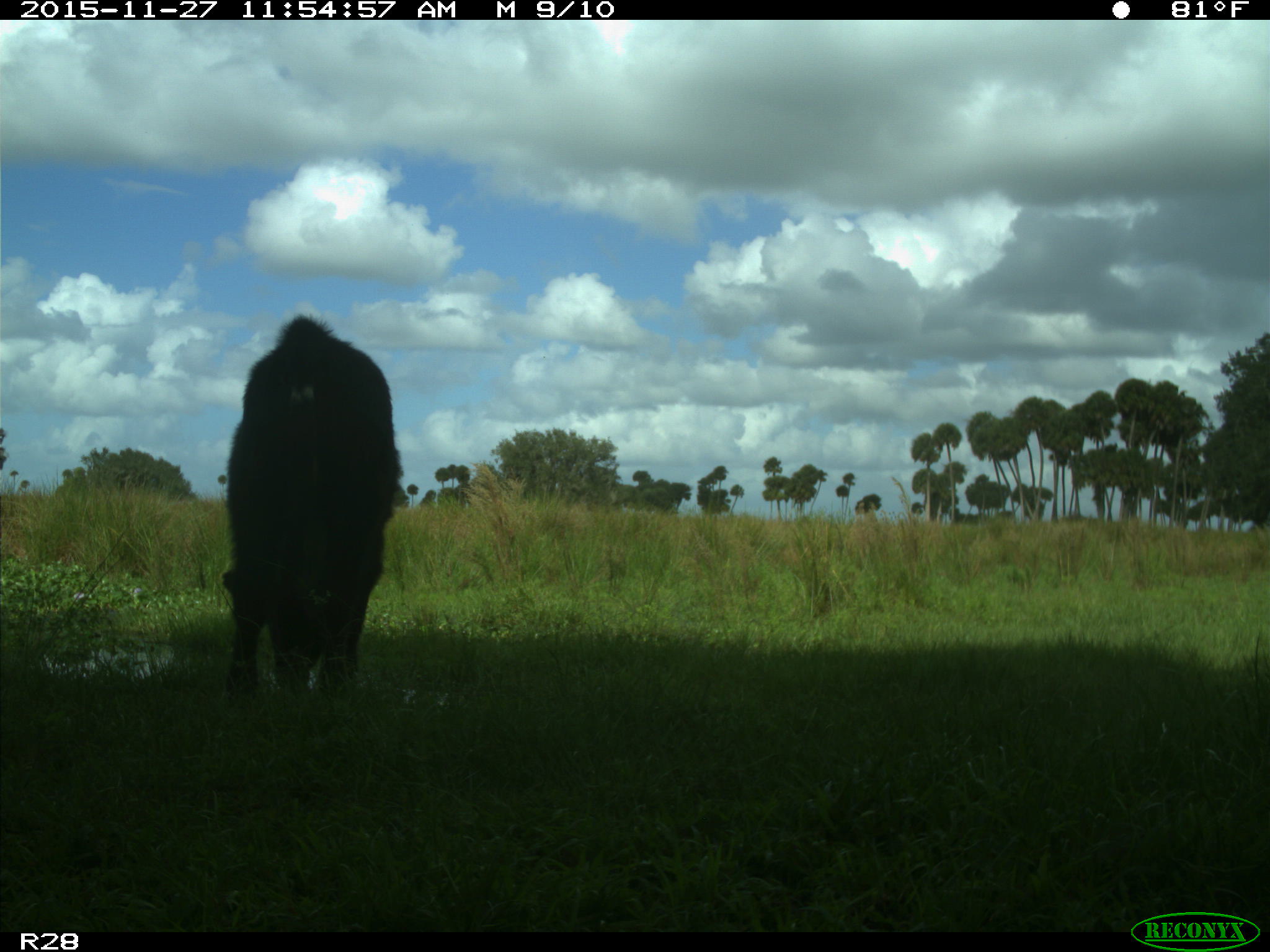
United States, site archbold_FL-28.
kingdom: Animalia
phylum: Chordata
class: Mammalia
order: Artiodactyla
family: Bovidae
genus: Bos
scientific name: Bos taurus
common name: domestic cow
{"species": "Bos taurus (domestic cow)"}